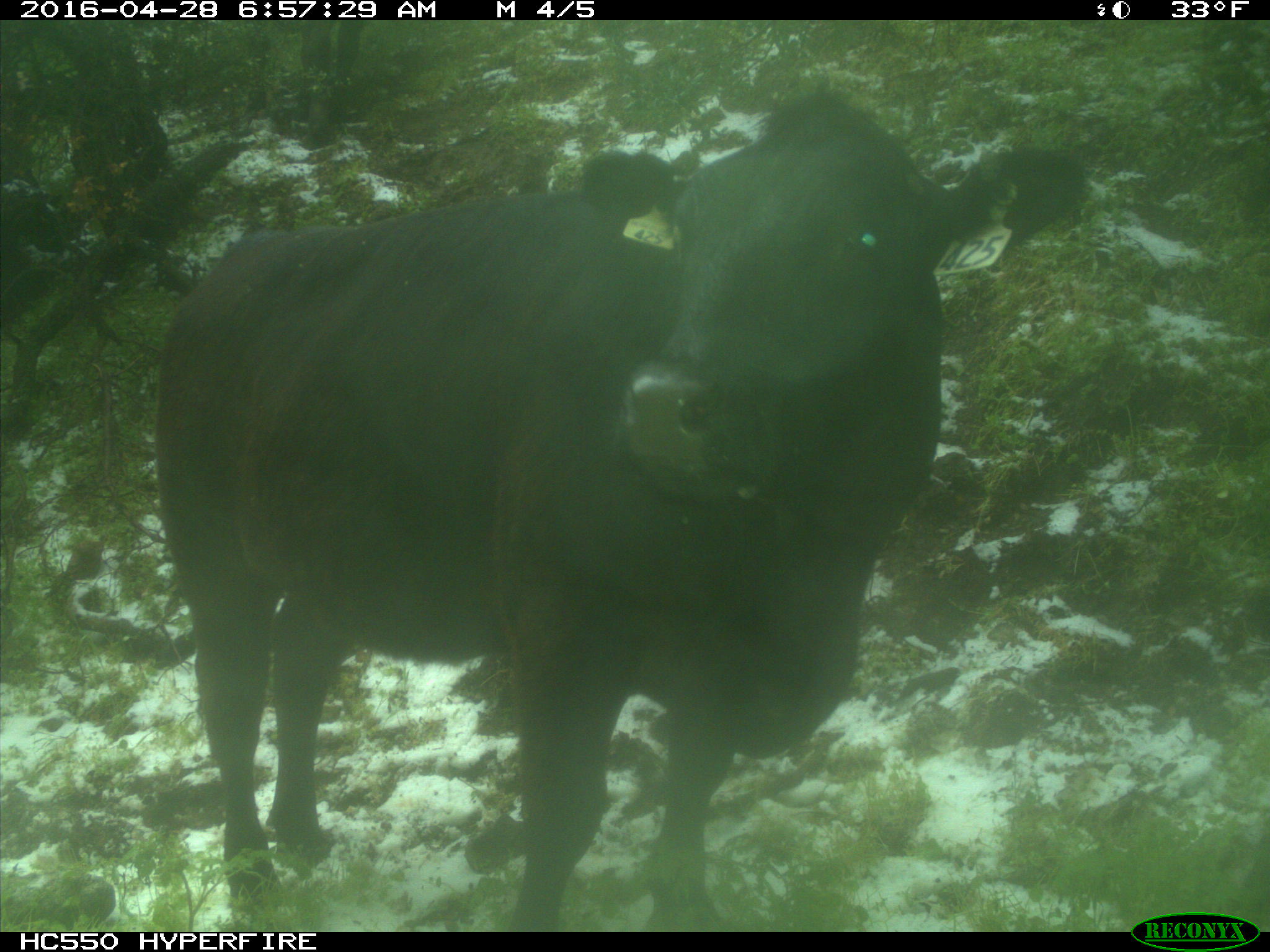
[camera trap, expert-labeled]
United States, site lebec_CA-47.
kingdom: Animalia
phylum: Chordata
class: Mammalia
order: Artiodactyla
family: Bovidae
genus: Bos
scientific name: Bos taurus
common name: domestic cow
Bos taurus (domestic cow).